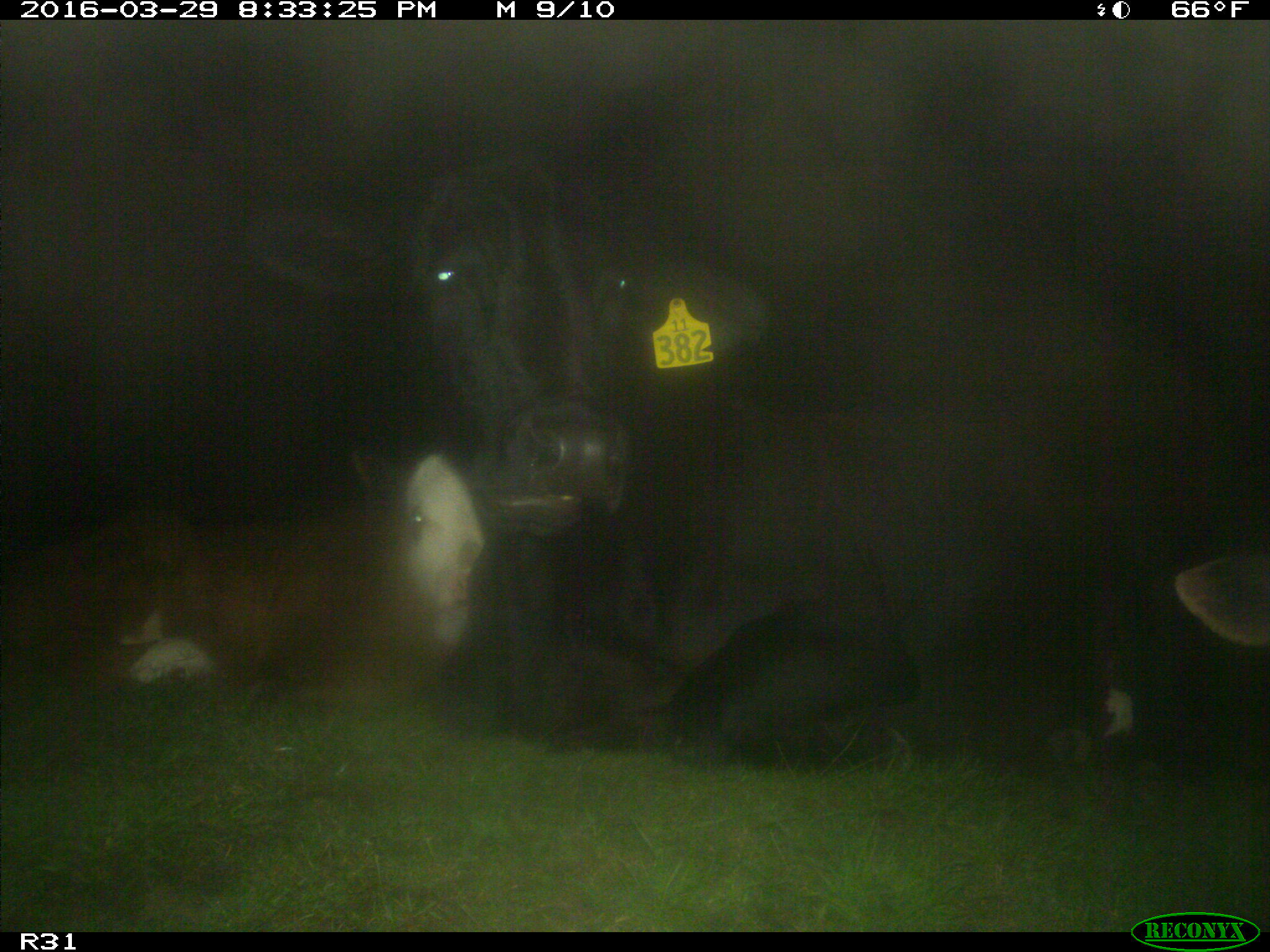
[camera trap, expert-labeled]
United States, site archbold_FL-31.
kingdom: Animalia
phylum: Chordata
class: Mammalia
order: Artiodactyla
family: Bovidae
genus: Bos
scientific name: Bos taurus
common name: domestic cow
Bos taurus (domestic cow).